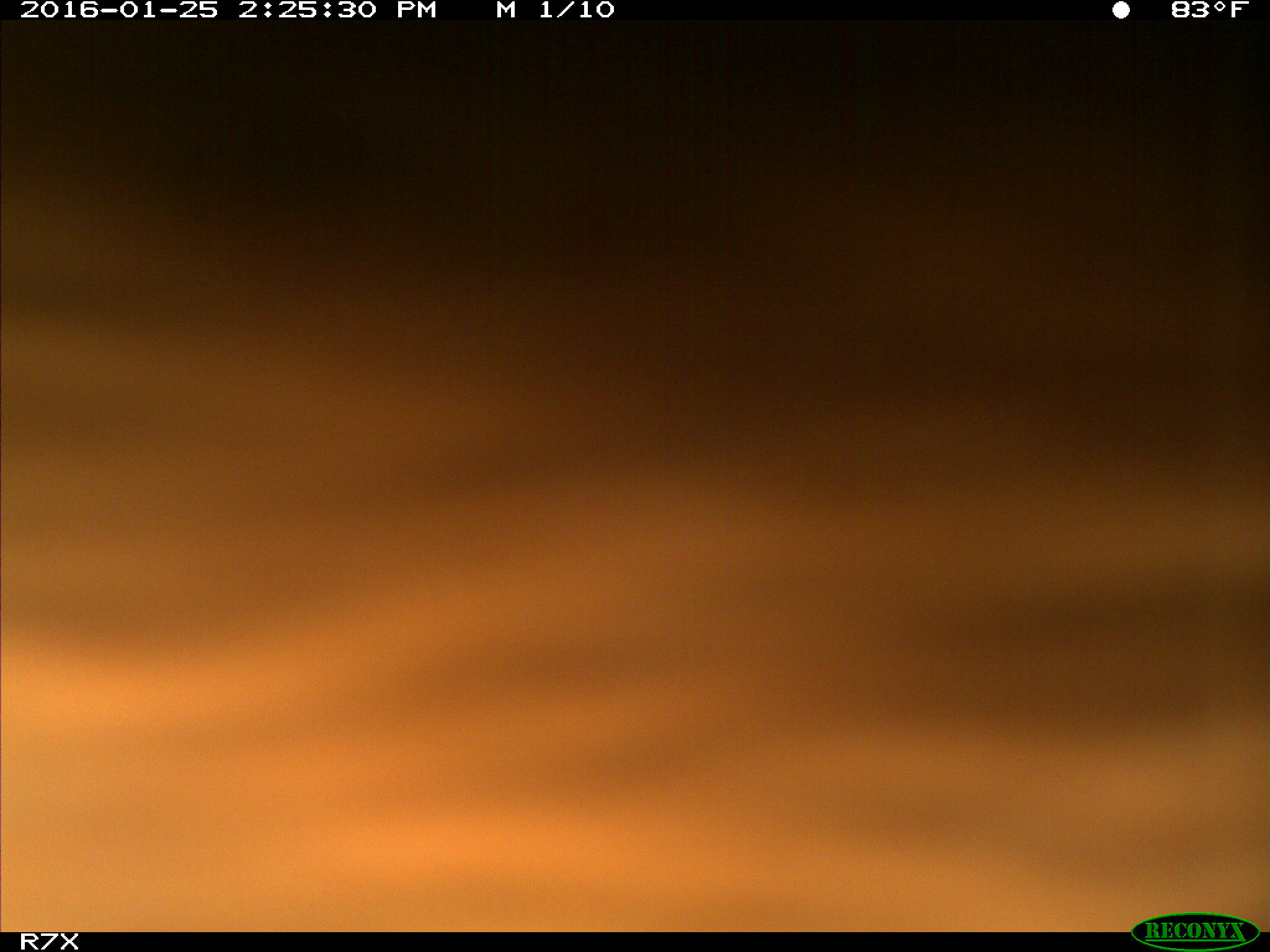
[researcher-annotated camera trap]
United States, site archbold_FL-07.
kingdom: Animalia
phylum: Chordata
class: Mammalia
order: Artiodactyla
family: Bovidae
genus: Bos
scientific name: Bos taurus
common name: domestic cow